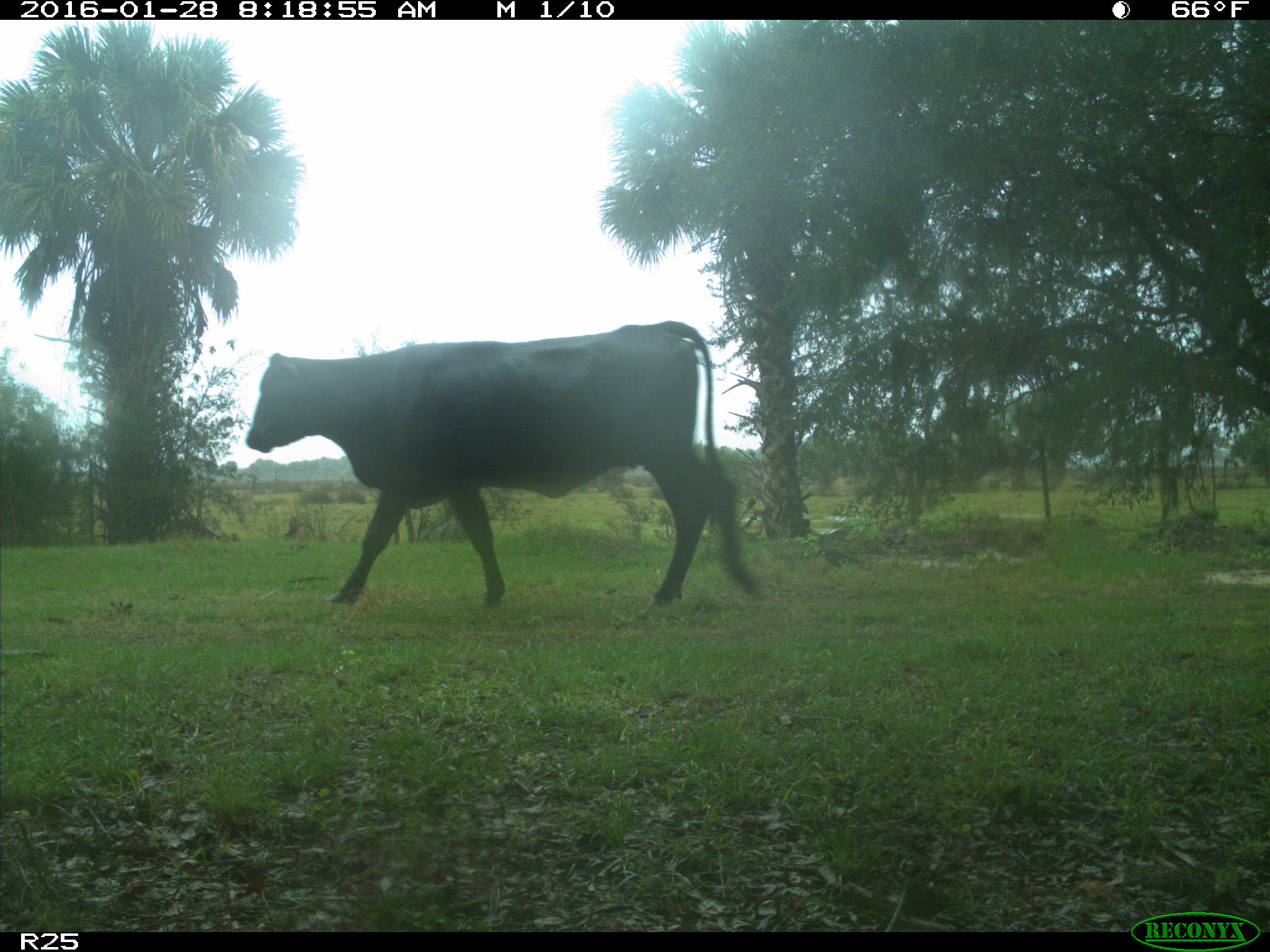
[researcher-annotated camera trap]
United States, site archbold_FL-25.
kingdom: Animalia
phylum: Chordata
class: Mammalia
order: Artiodactyla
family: Bovidae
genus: Bos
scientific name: Bos taurus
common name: domestic cow